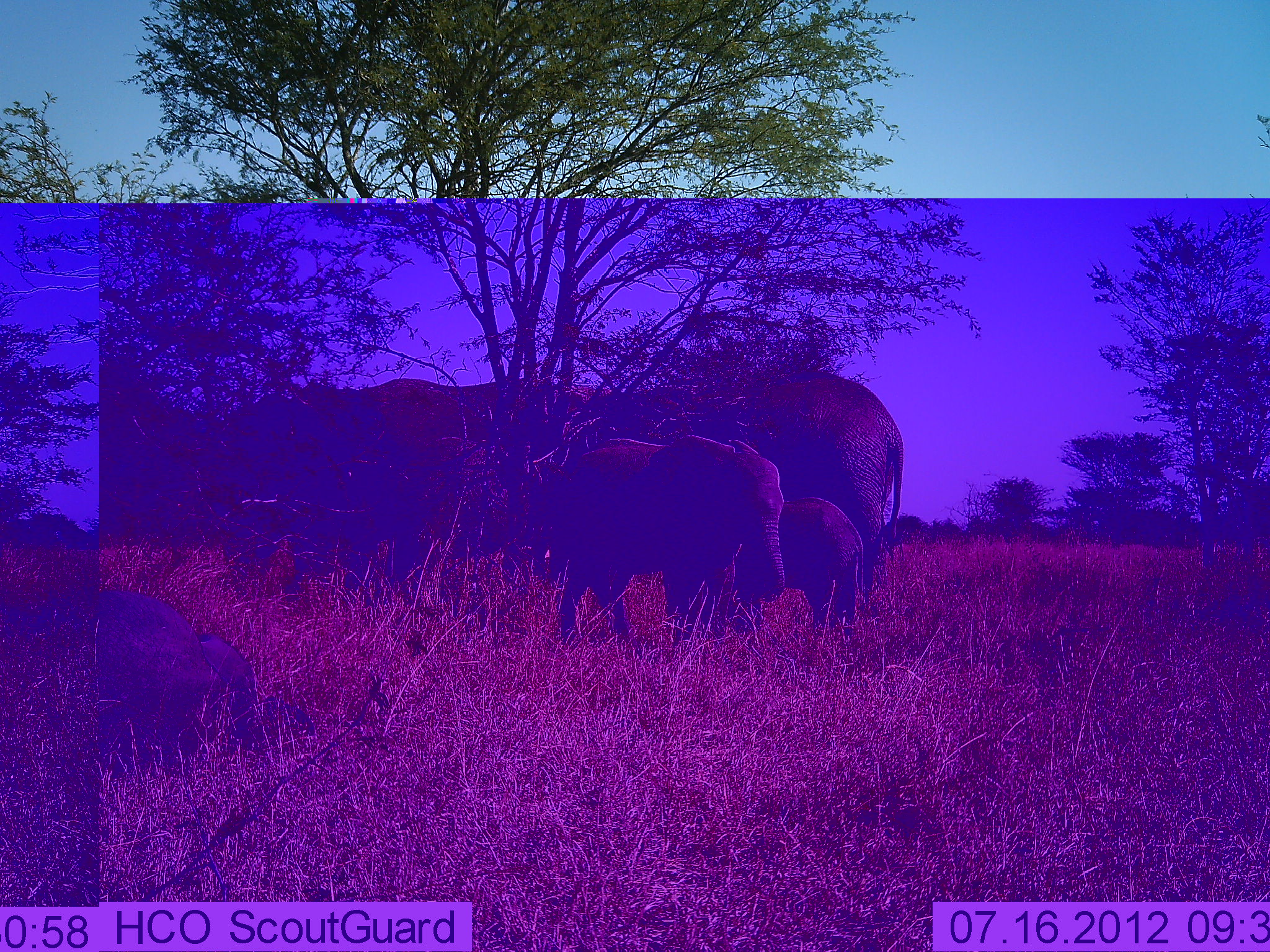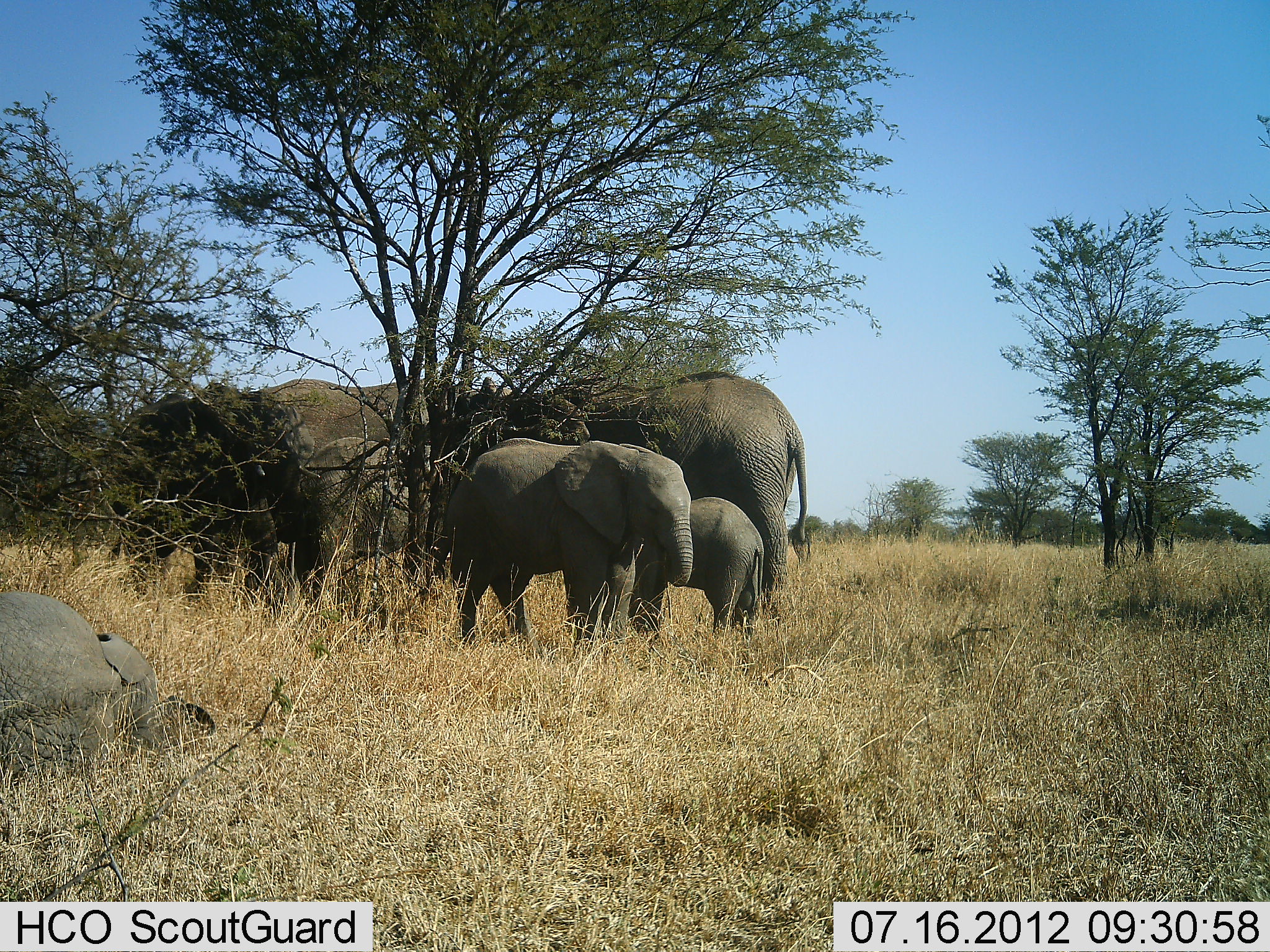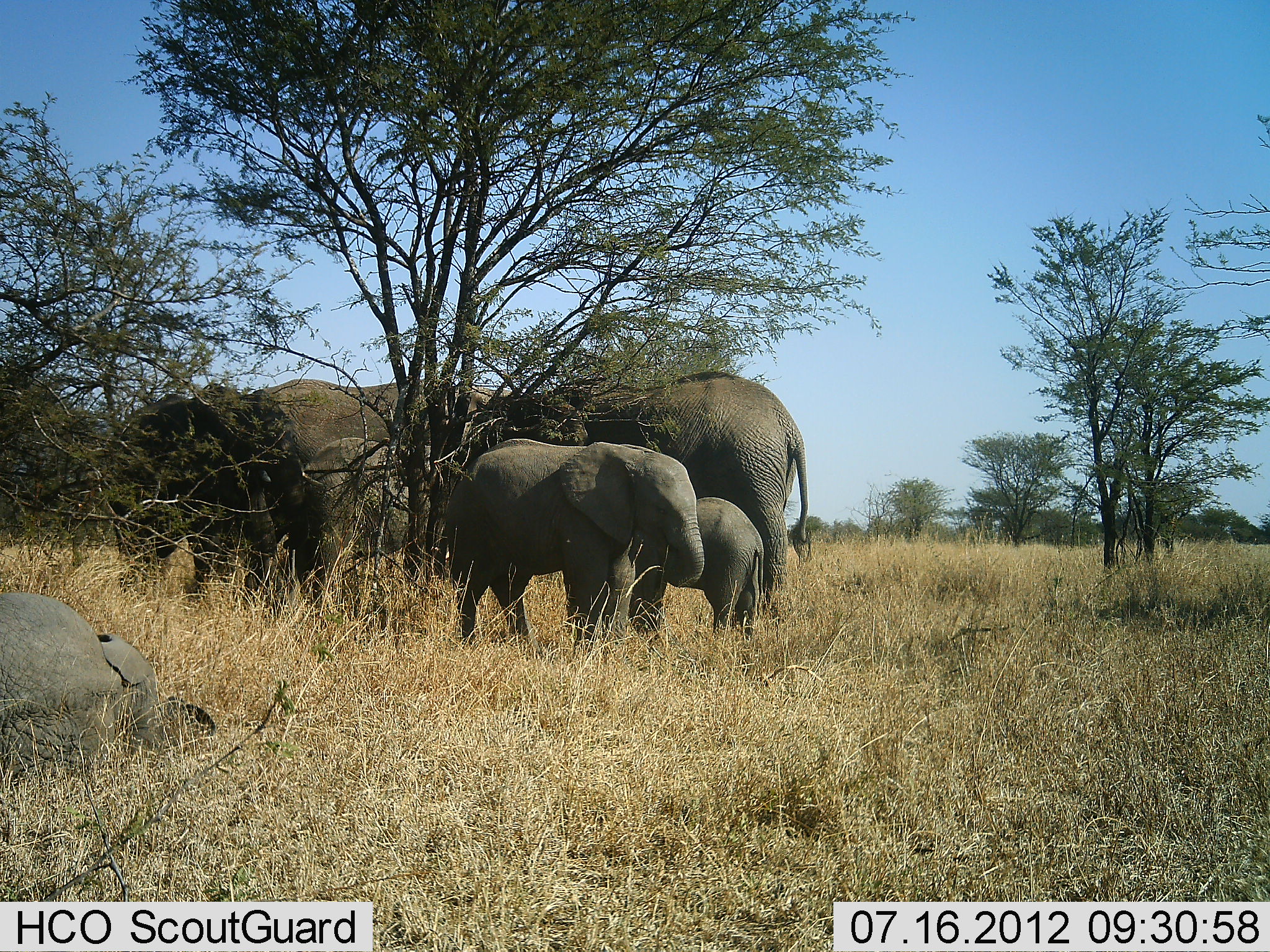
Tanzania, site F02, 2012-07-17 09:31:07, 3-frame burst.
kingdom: Animalia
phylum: Chordata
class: Mammalia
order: Proboscidea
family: Elephantidae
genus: Loxodonta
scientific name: Loxodonta africana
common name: african bush elephant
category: elephant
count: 6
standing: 90%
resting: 10%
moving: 0%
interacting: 0%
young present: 80%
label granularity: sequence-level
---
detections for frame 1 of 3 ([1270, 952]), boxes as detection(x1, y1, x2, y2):
animal: detection(541, 371, 908, 599); detection(227, 379, 511, 593); detection(531, 433, 786, 657); detection(98, 590, 318, 780); detection(667, 497, 869, 645)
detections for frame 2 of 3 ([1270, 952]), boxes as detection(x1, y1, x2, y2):
animal: detection(446, 364, 814, 592); detection(110, 379, 449, 617); detection(442, 434, 697, 658); detection(0, 592, 221, 788); detection(600, 496, 765, 645)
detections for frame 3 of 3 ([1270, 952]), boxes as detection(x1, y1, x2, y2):
animal: detection(446, 364, 814, 592); detection(100, 382, 439, 620); detection(442, 434, 707, 658); detection(0, 592, 221, 788); detection(276, 437, 456, 618); detection(603, 493, 768, 642)